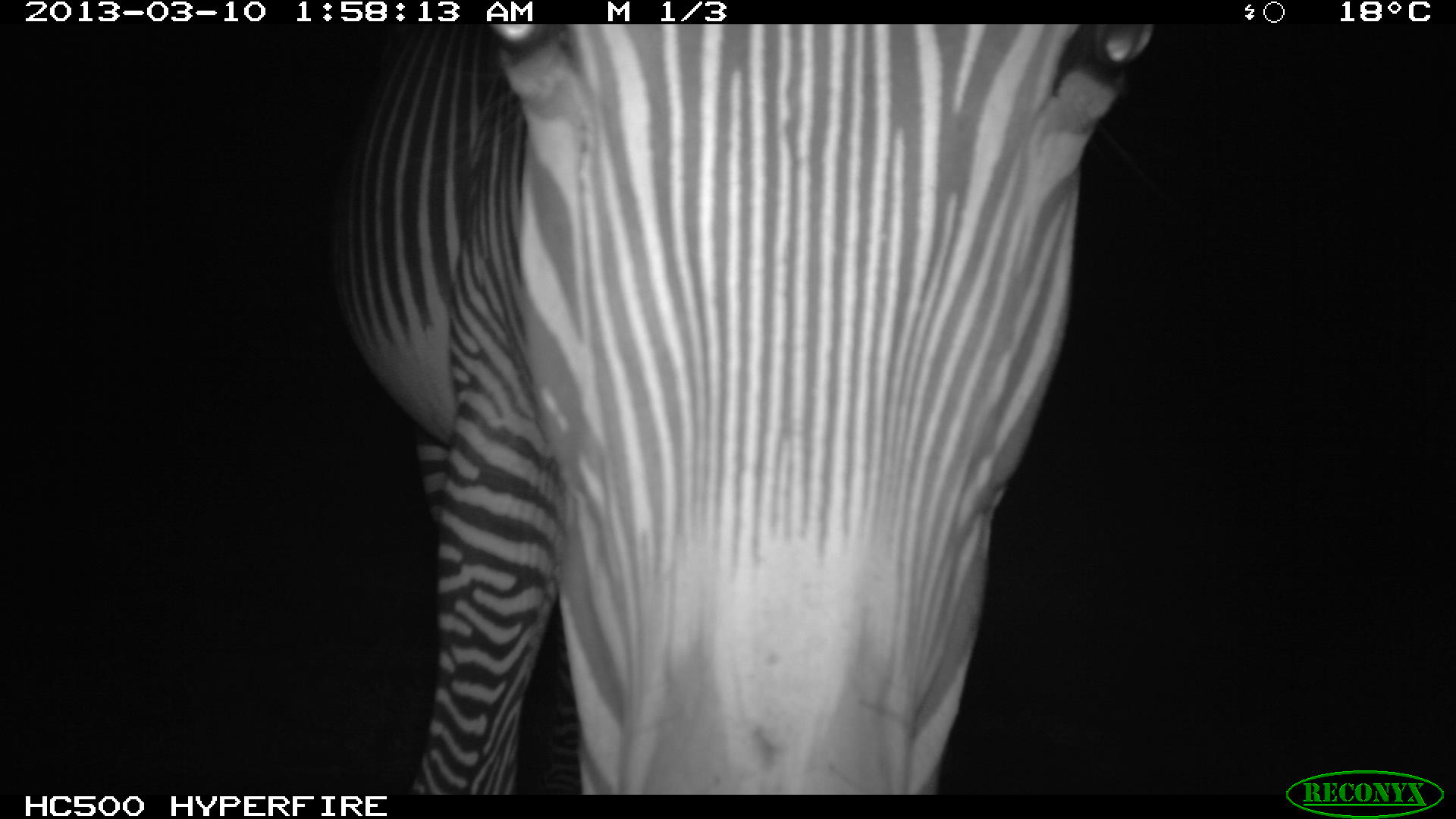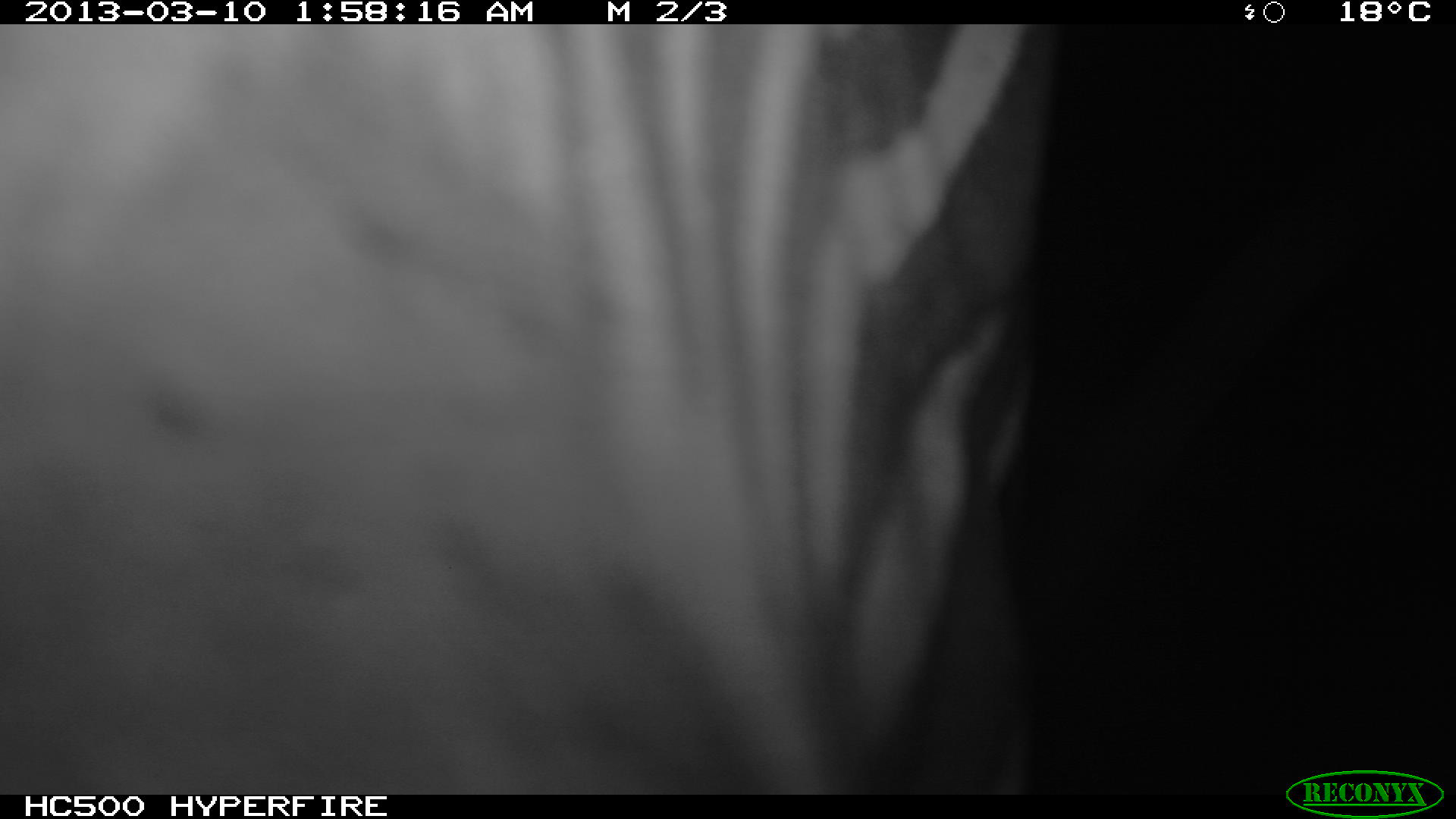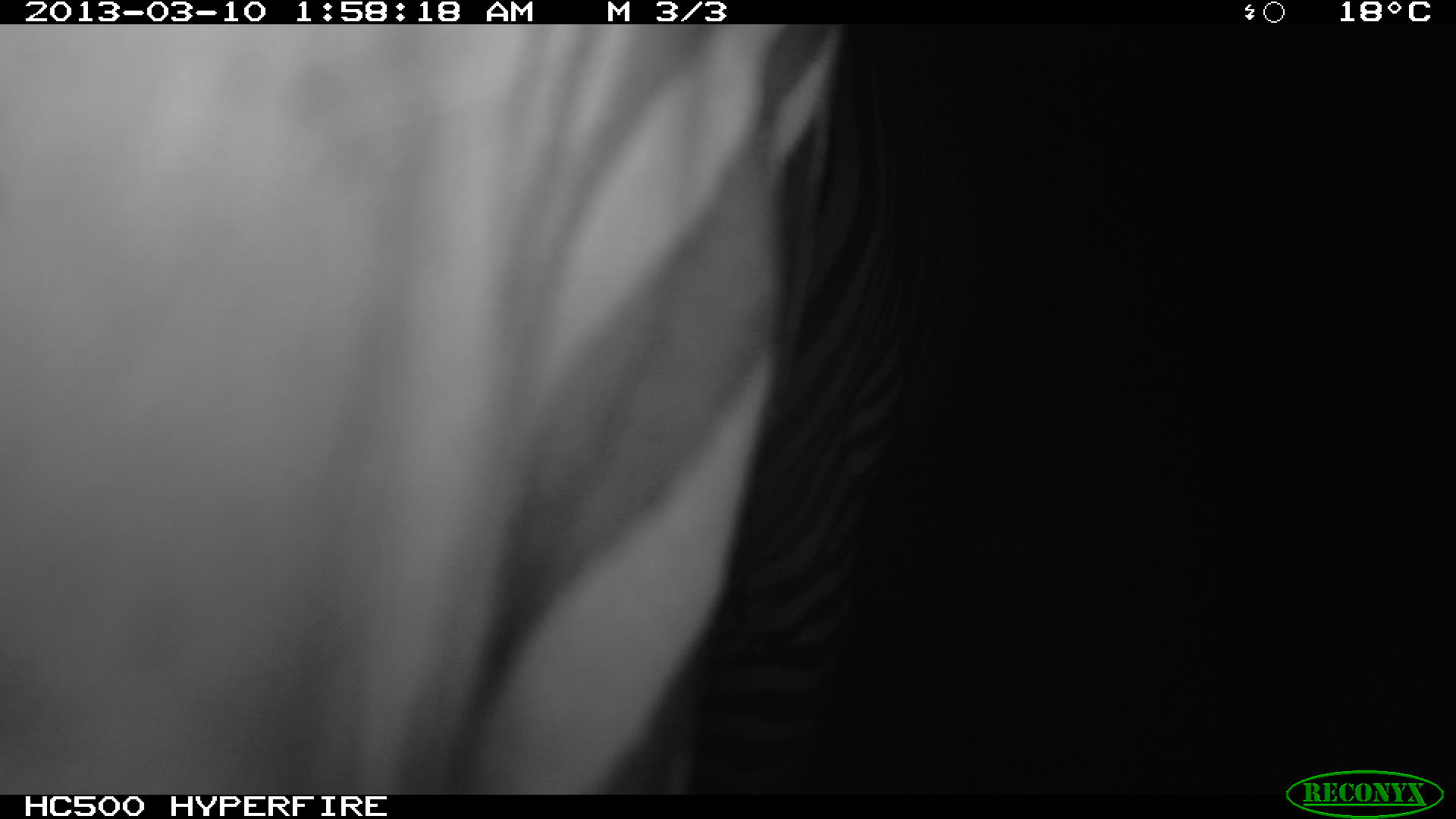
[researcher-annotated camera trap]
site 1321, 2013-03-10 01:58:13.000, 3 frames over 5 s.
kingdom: Animalia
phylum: Chordata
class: Mammalia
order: Perissodactyla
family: Equidae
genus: Equus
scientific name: Equus grevyi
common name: grévy's zebra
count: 1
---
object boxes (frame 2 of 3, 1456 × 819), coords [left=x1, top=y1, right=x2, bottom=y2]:
equus grevyi: [left=0, top=24, right=1030, bottom=795]